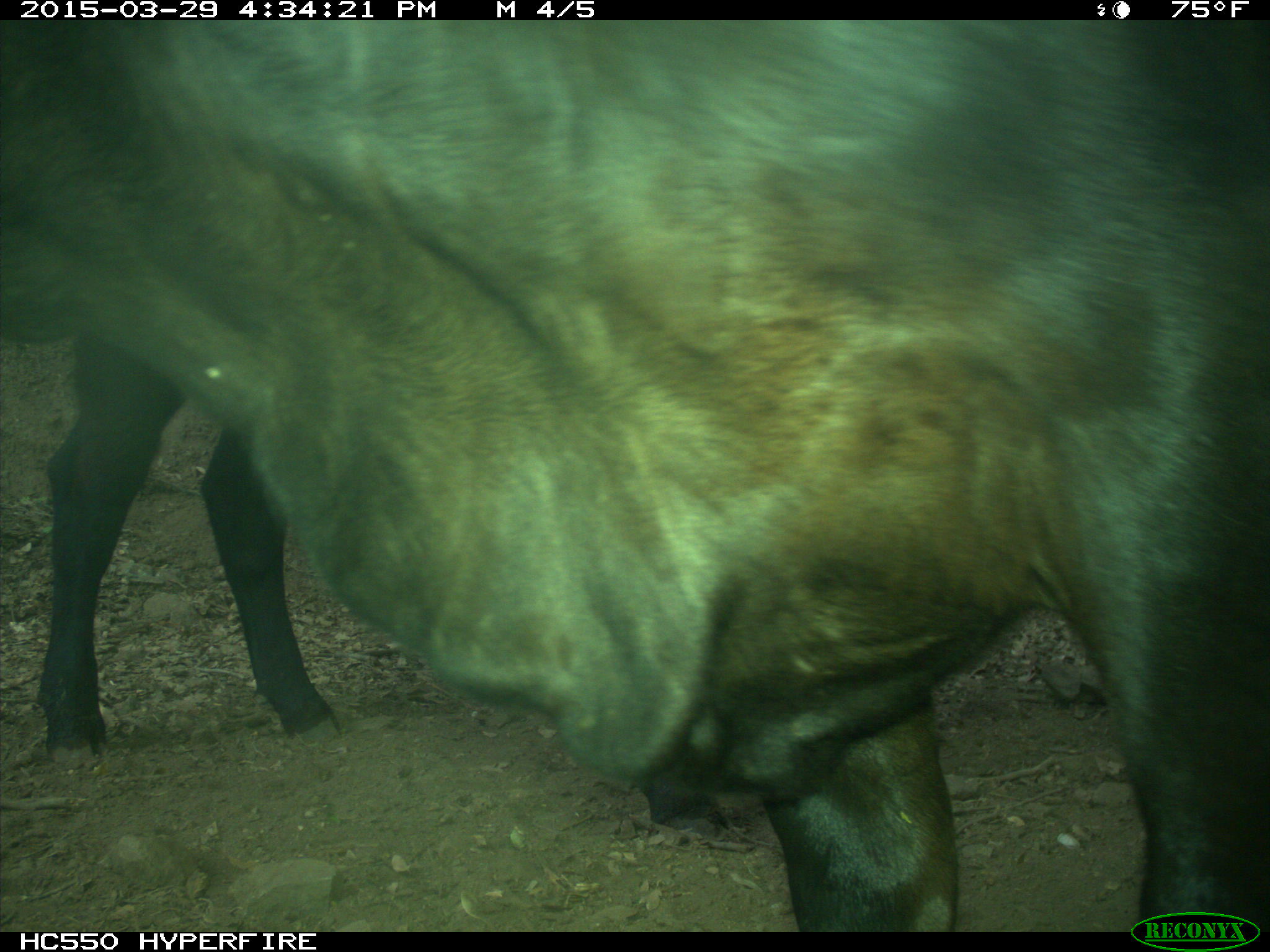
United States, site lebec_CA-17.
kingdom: Animalia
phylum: Chordata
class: Mammalia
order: Artiodactyla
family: Bovidae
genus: Bos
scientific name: Bos taurus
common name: domestic cow